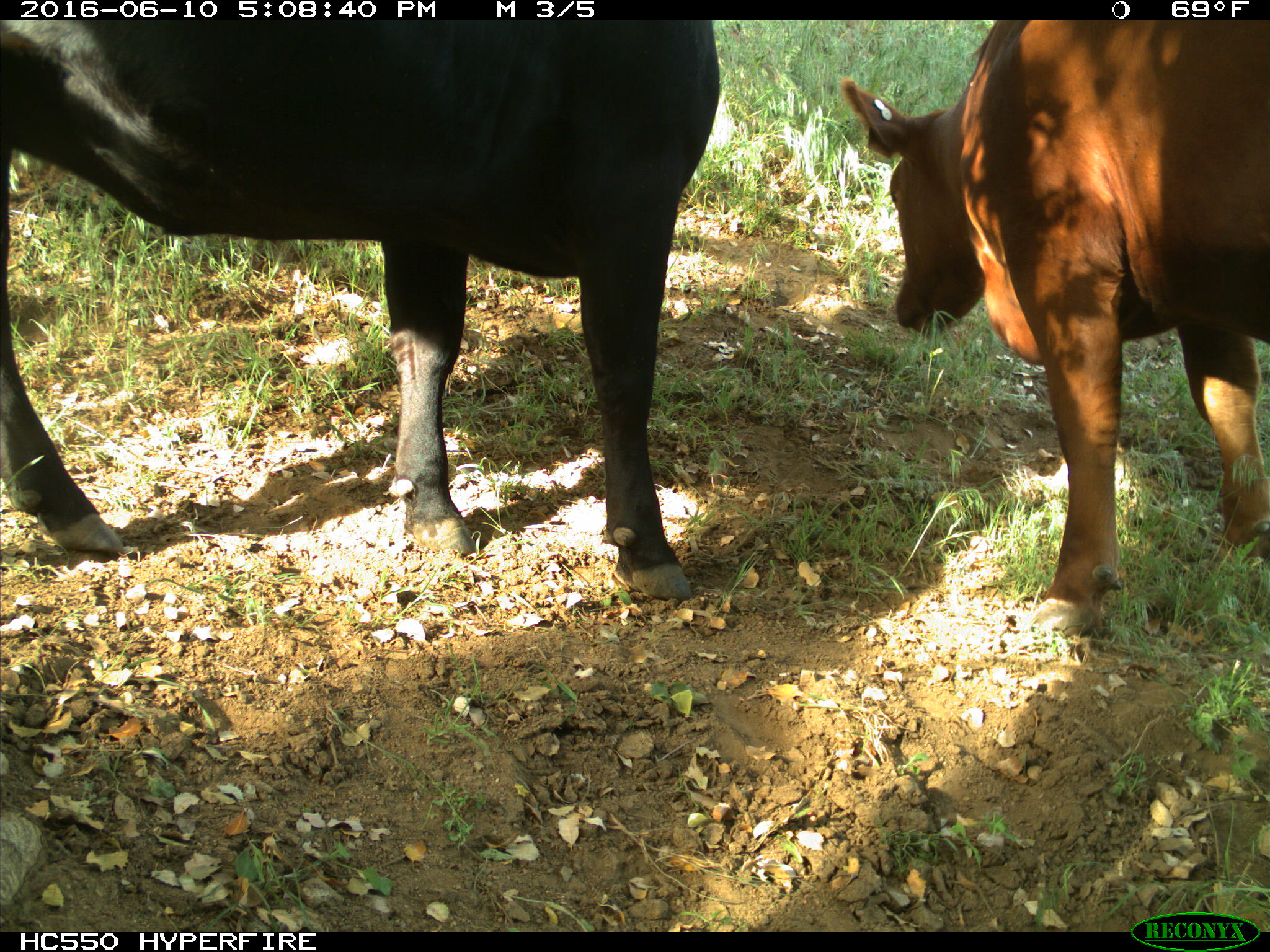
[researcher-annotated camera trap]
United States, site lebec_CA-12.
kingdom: Animalia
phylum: Chordata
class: Mammalia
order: Artiodactyla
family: Bovidae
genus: Bos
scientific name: Bos taurus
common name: domestic cow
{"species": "Bos taurus (domestic cow)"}